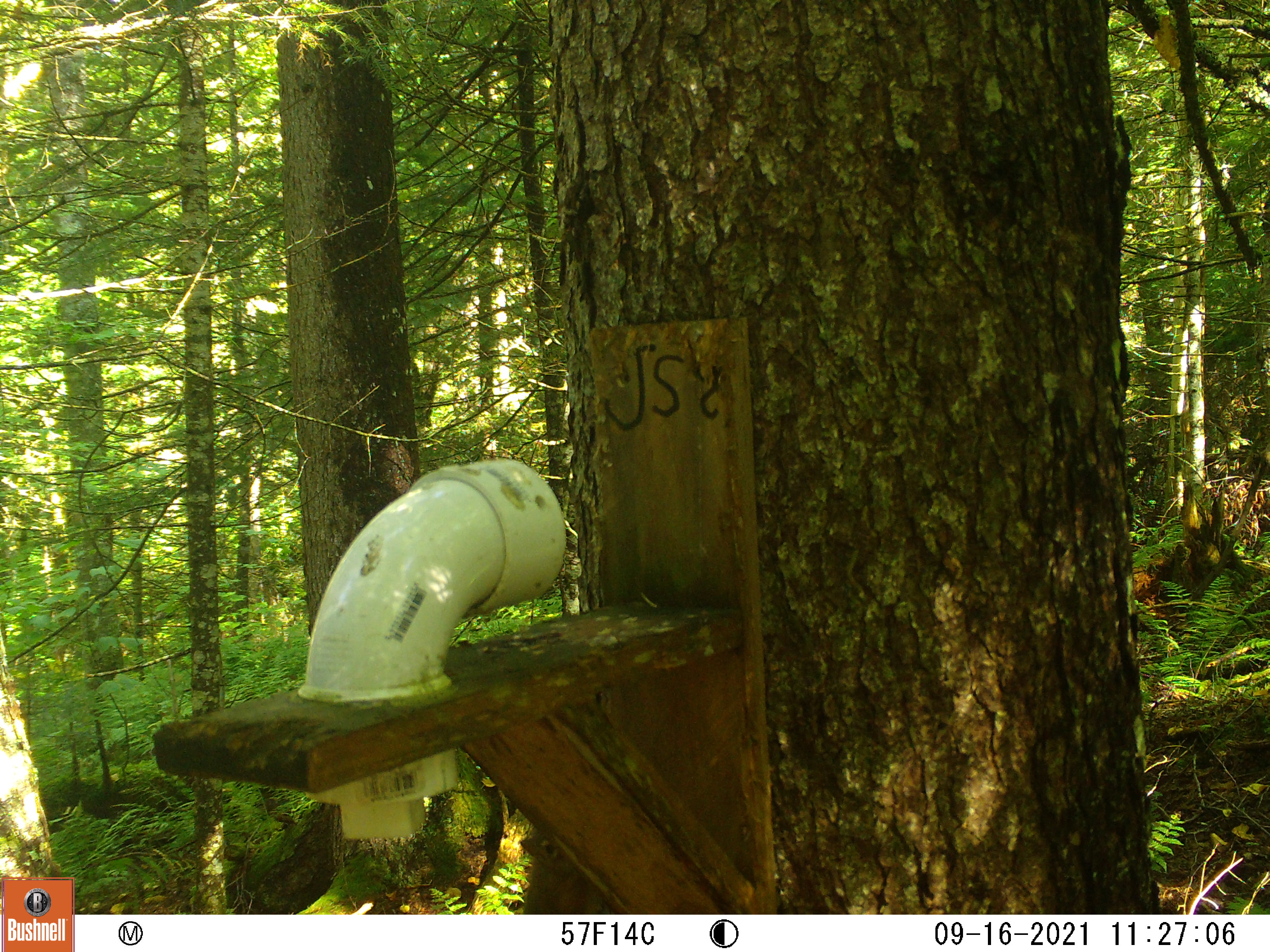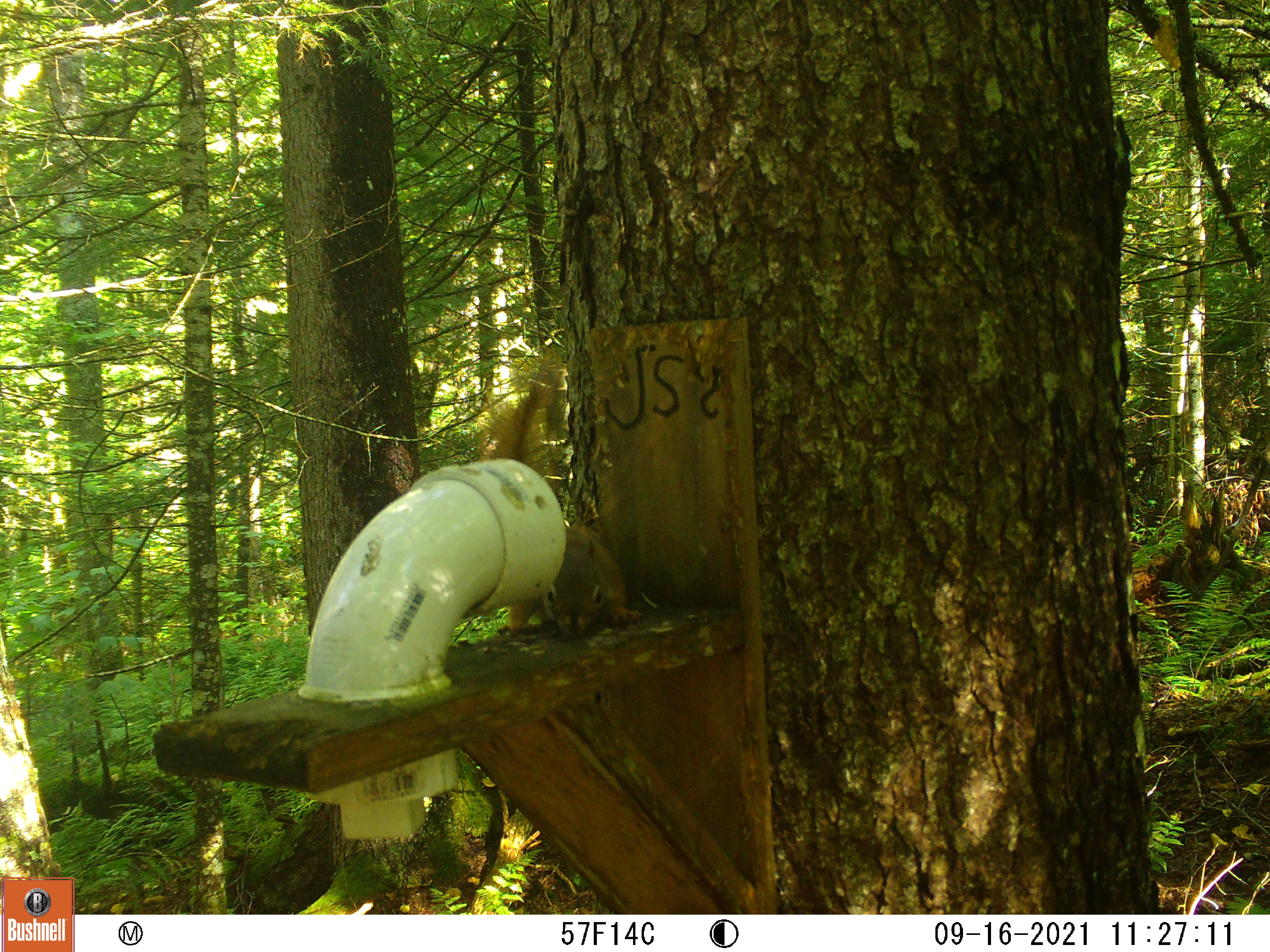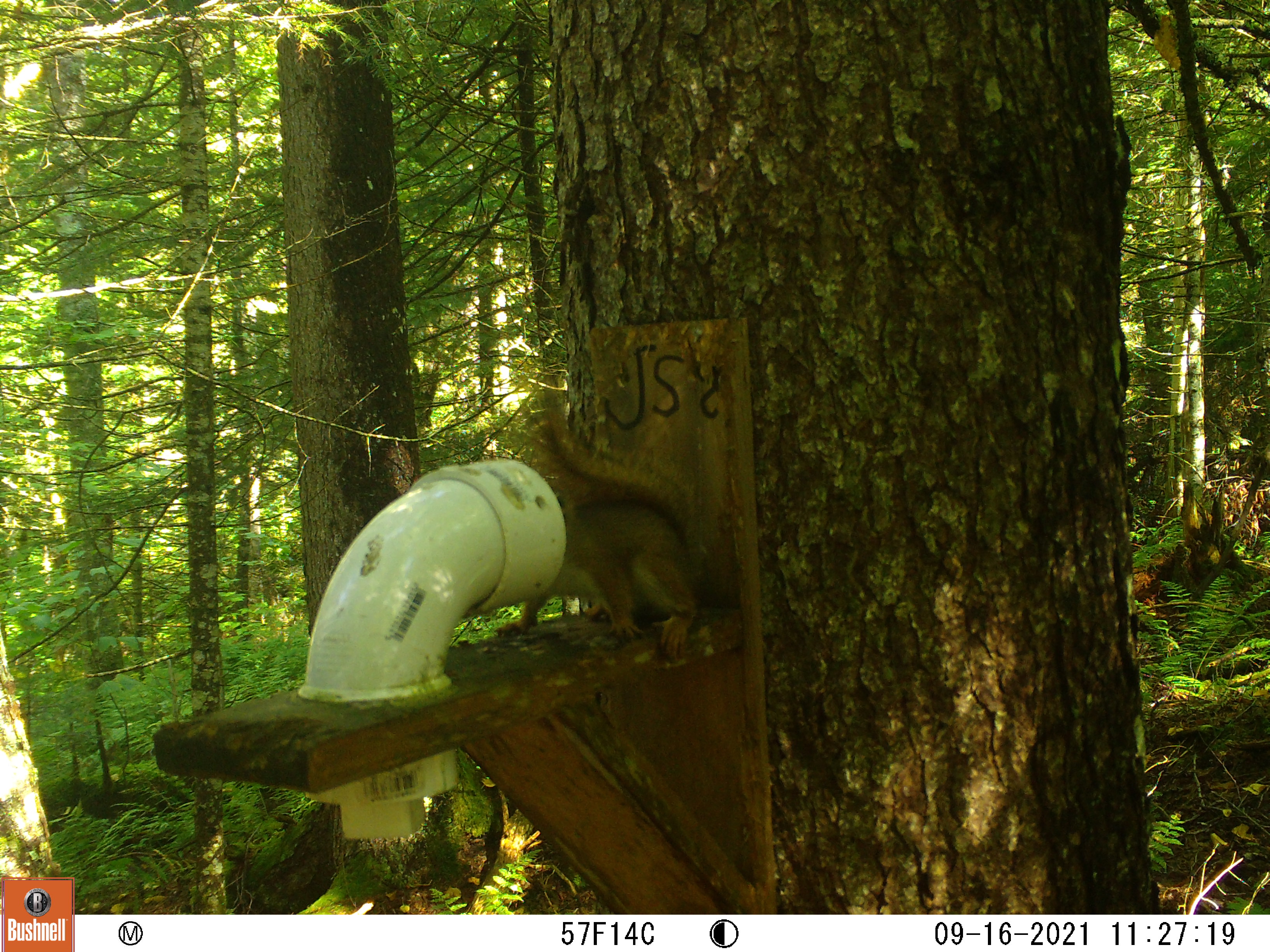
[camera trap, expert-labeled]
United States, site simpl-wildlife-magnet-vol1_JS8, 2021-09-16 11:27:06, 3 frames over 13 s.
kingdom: Animalia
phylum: Chordata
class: Mammalia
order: Rodentia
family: Sciuridae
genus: Tamiasciurus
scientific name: Tamiasciurus hudsonicus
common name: red squirrel